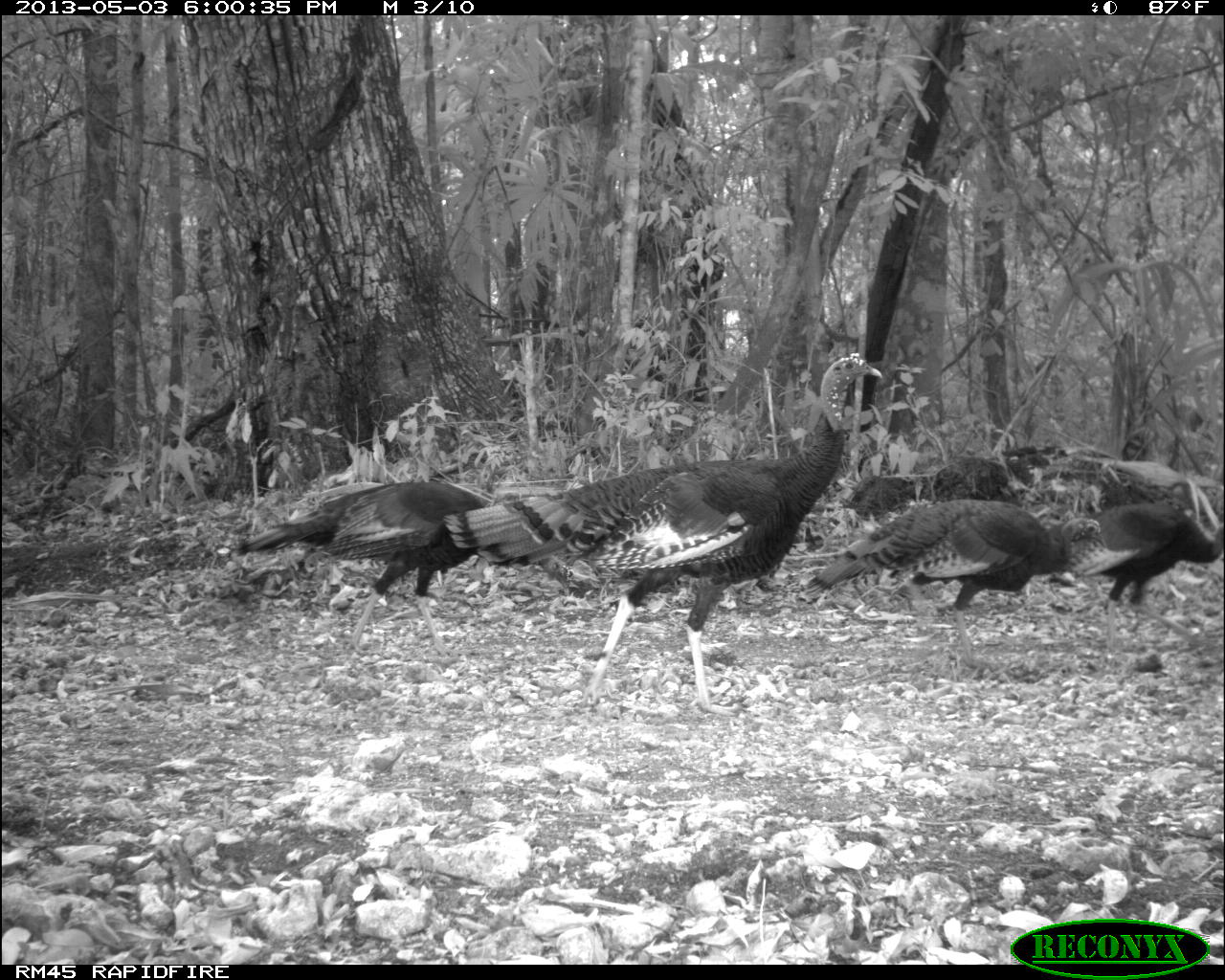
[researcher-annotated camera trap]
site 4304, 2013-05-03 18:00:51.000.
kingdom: Animalia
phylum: Chordata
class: Aves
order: Galliformes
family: Phasianidae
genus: Meleagris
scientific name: Meleagris ocellata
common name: ocellated turkey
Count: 4.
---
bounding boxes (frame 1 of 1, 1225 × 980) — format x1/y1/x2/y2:
meleagris ocellata: 444/353/882/718; 231/481/572/656; 804/499/1107/668; 1060/502/1225/652; 842/446/1067/517